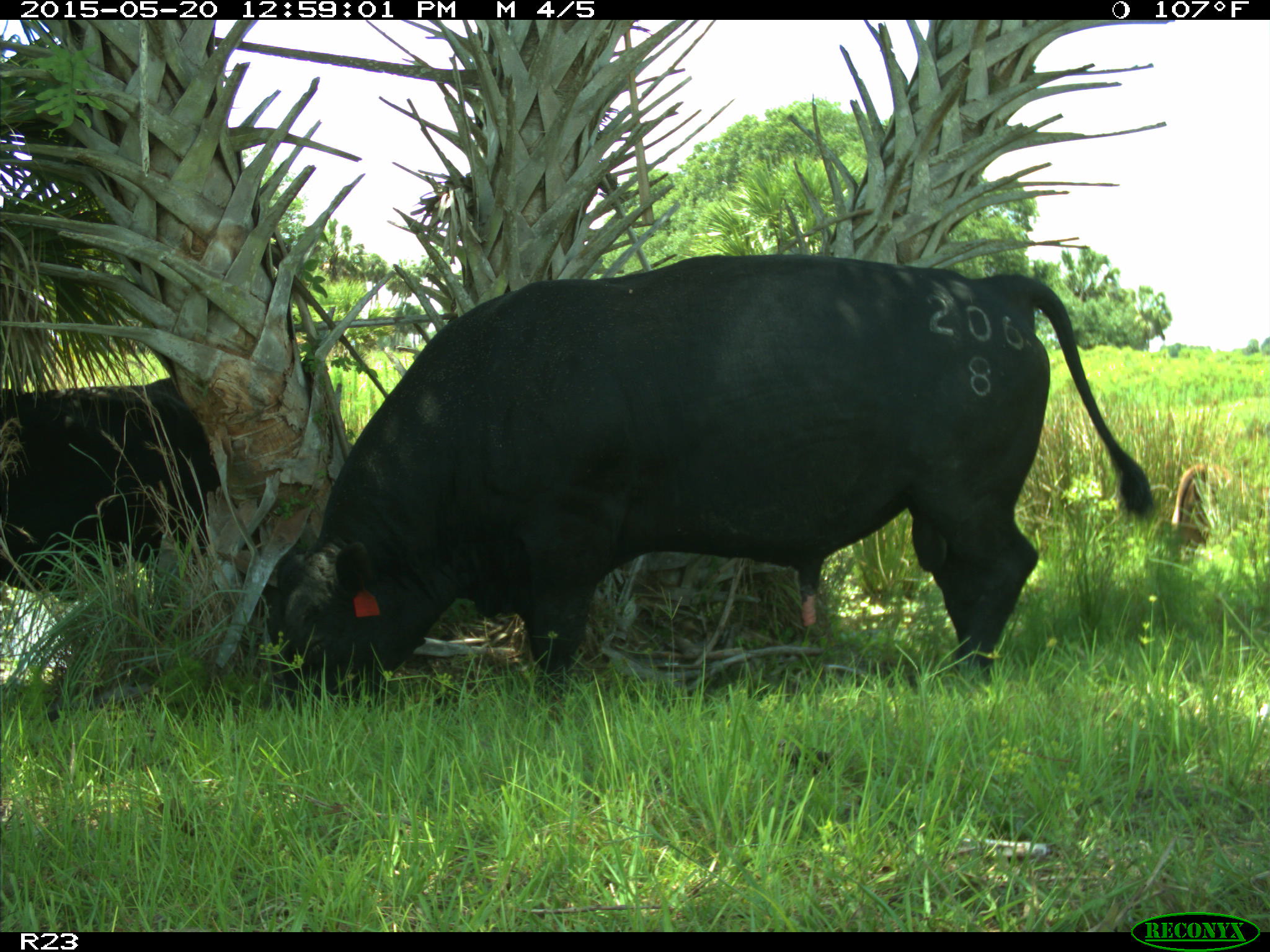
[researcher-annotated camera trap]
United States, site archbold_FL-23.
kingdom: Animalia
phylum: Chordata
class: Mammalia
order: Artiodactyla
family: Bovidae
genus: Bos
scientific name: Bos taurus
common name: domestic cow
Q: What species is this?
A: Bos taurus (domestic cow).